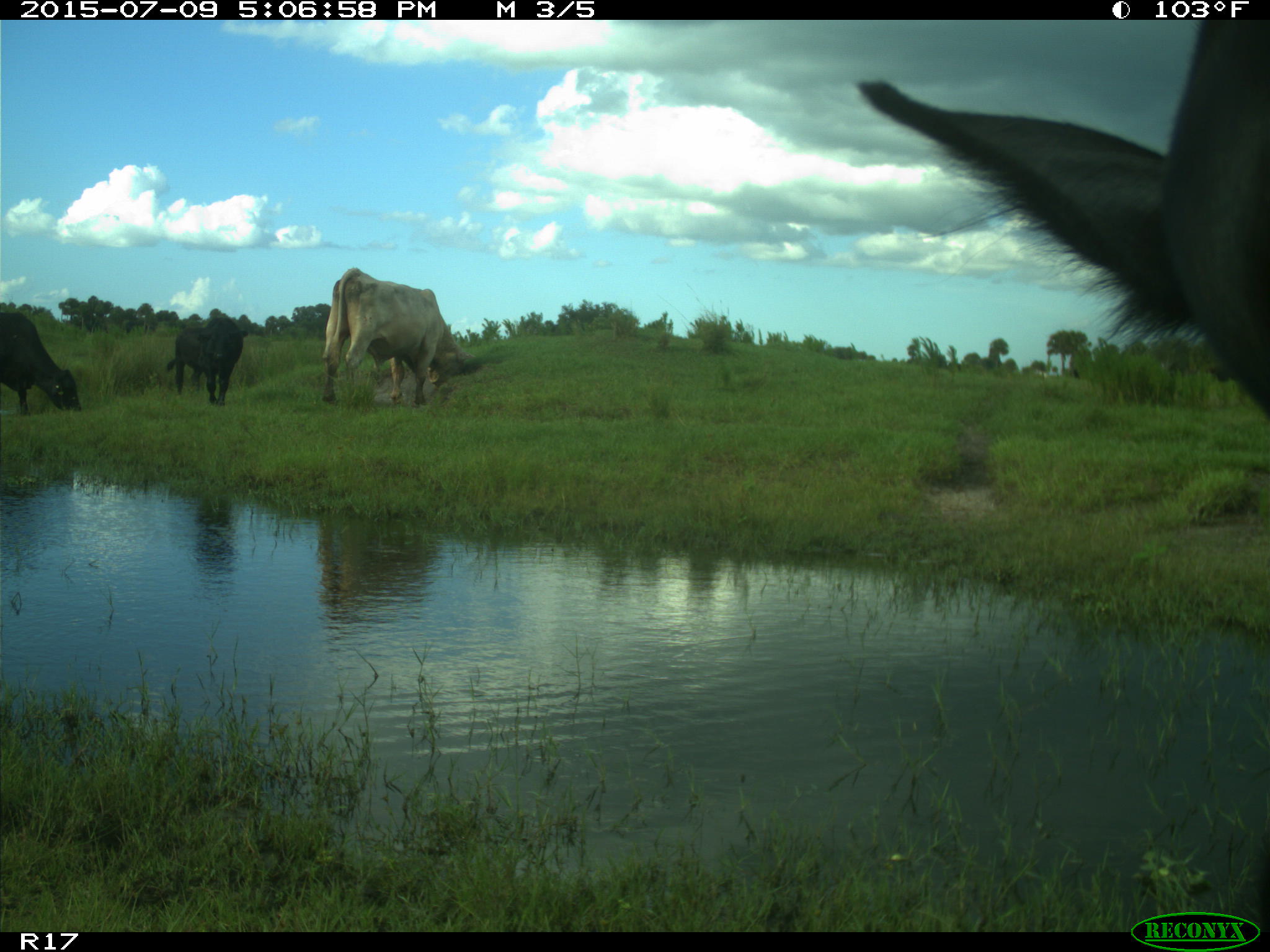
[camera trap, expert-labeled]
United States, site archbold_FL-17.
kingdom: Animalia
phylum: Chordata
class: Mammalia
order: Artiodactyla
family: Bovidae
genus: Bos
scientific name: Bos taurus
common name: domestic cow